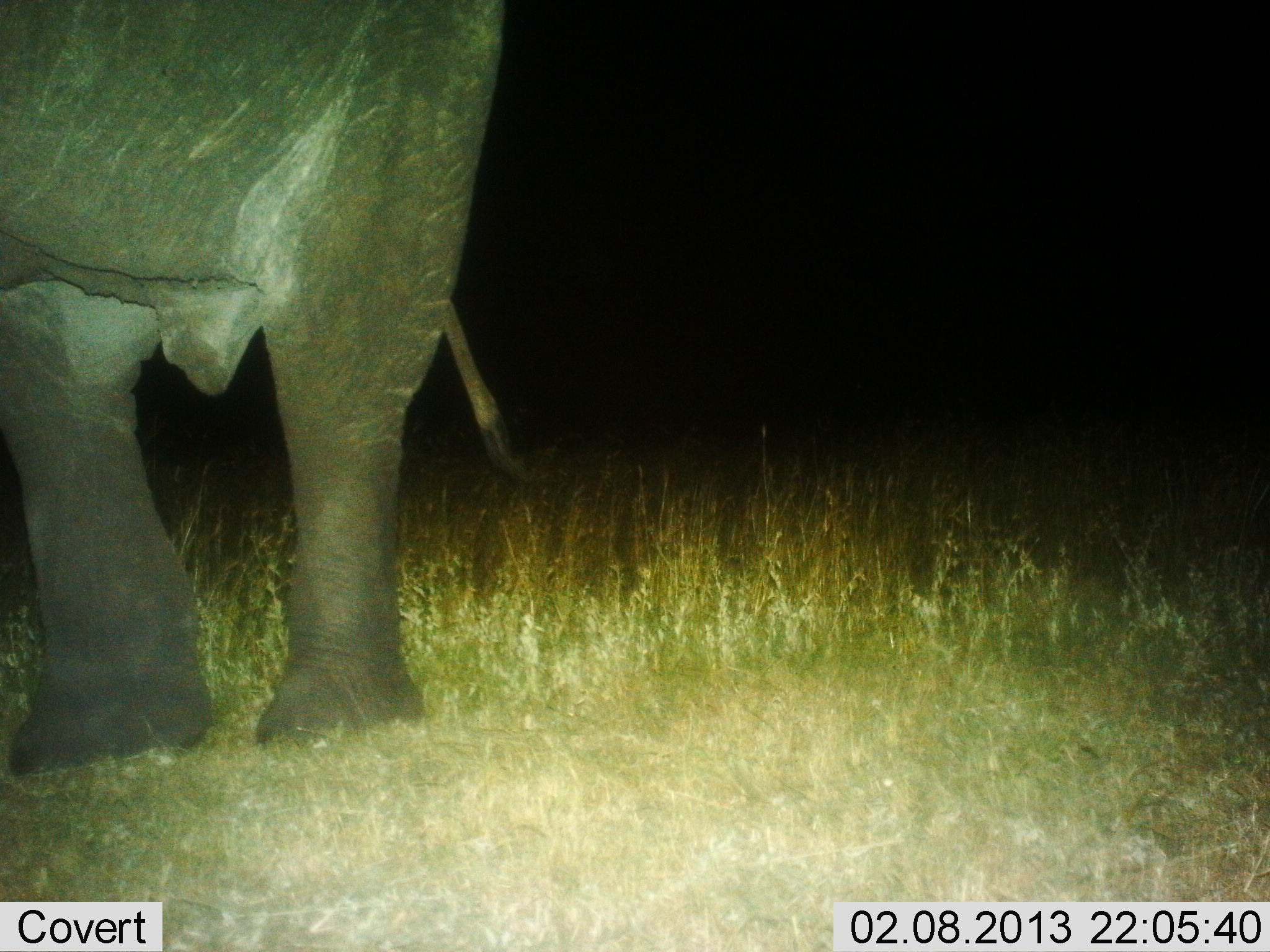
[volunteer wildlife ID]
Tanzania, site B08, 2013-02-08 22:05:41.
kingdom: Animalia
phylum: Chordata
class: Mammalia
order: Proboscidea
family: Elephantidae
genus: Loxodonta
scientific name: Loxodonta africana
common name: african bush elephant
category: elephant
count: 1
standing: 88%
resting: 6%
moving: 6%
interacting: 0%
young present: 0%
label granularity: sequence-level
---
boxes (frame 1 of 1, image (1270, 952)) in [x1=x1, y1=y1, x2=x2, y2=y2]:
animal: [x1=0, y1=0, x2=541, y2=773]